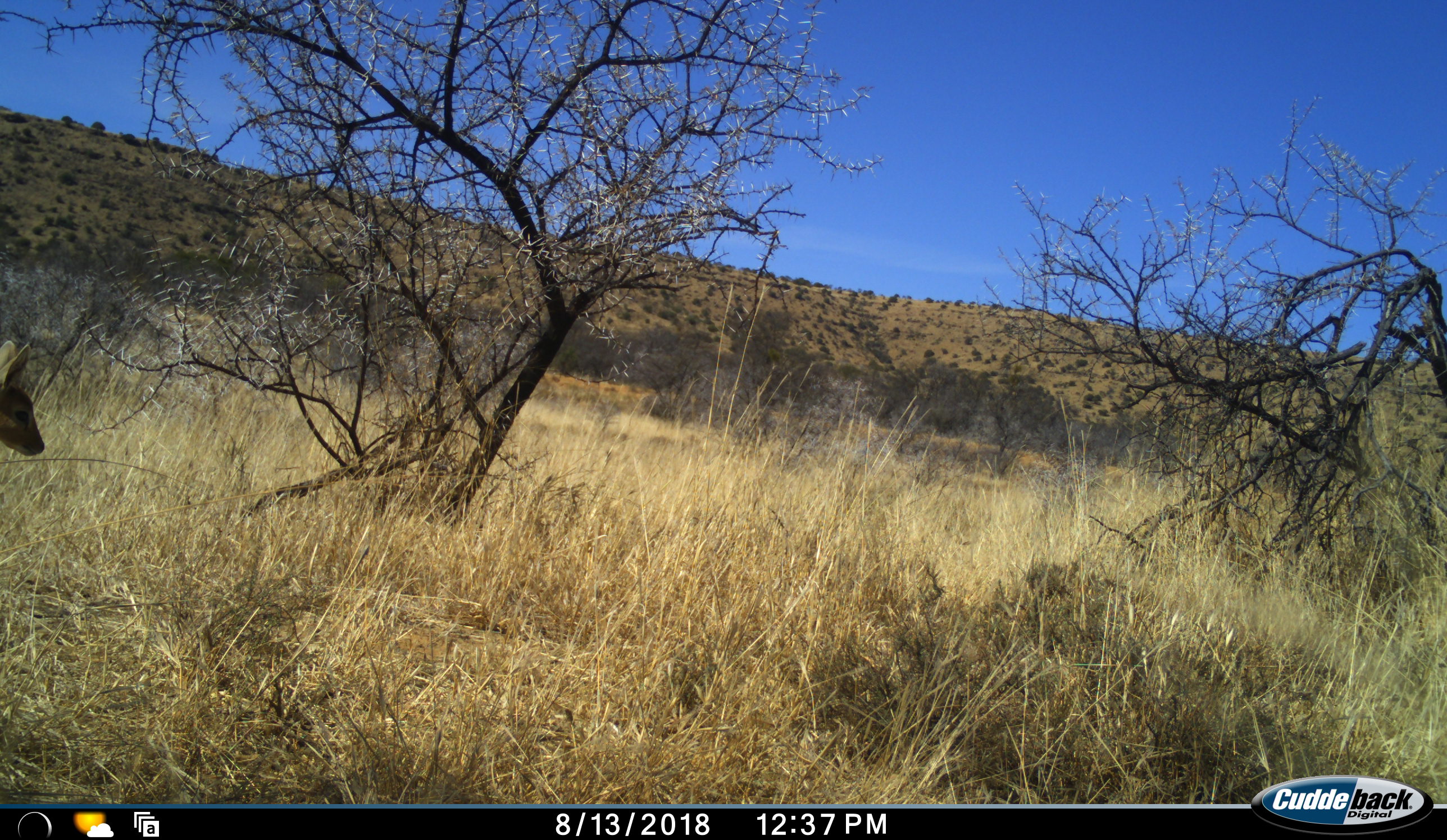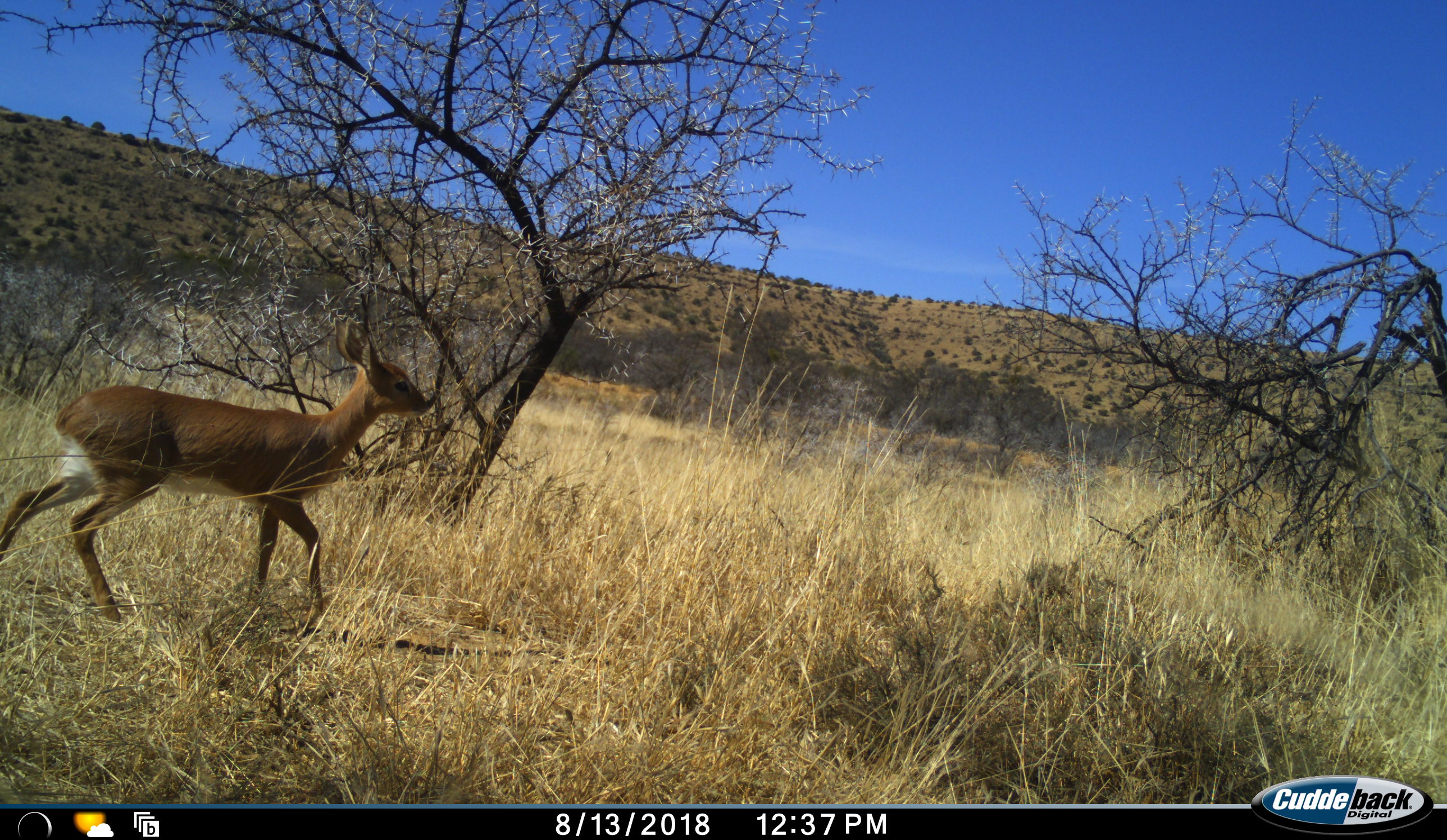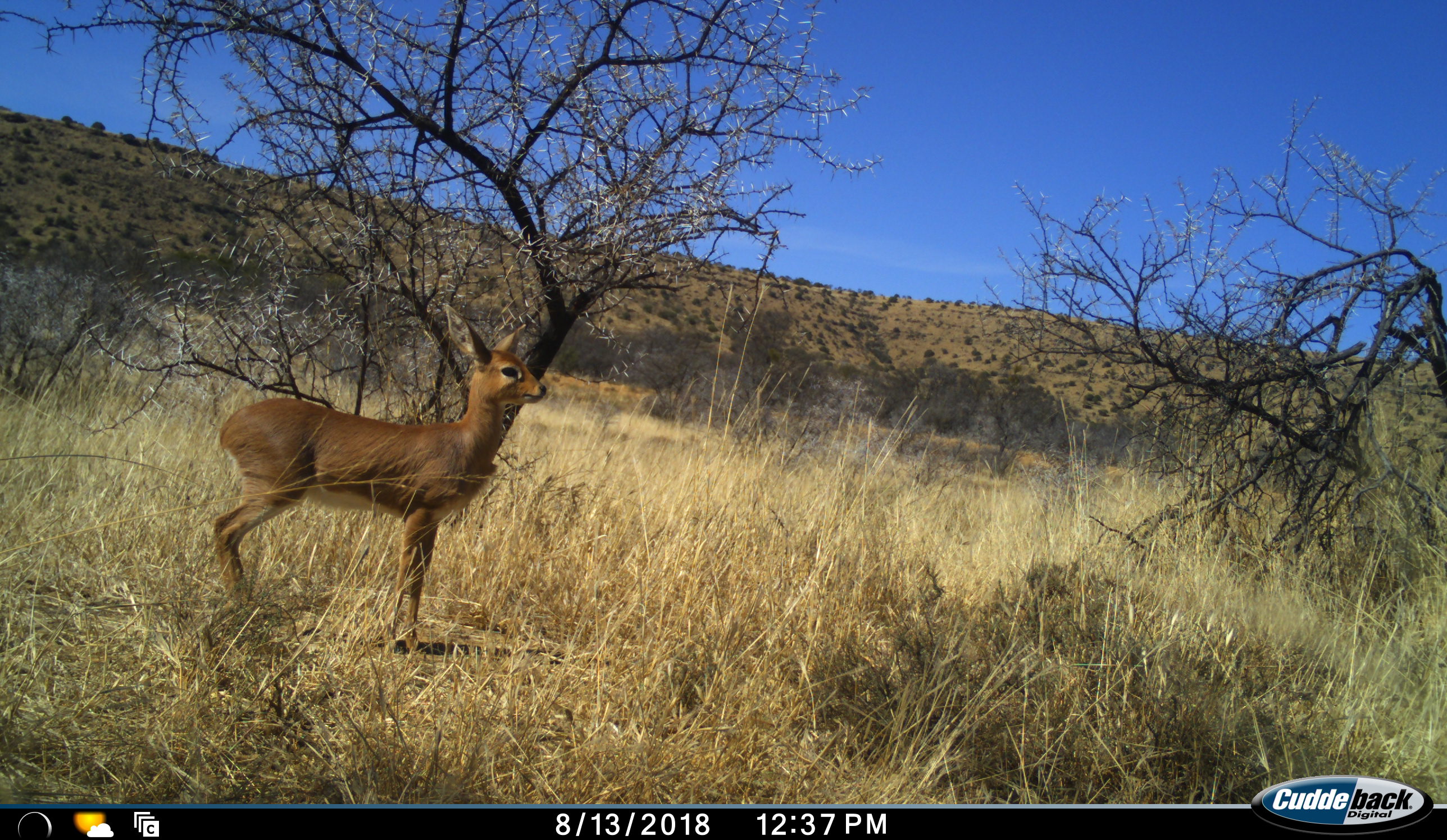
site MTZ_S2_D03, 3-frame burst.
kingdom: Animalia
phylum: Chordata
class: Mammalia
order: Artiodactyla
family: Bovidae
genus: Raphicerus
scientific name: Raphicerus campestris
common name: steenbok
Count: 1.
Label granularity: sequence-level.